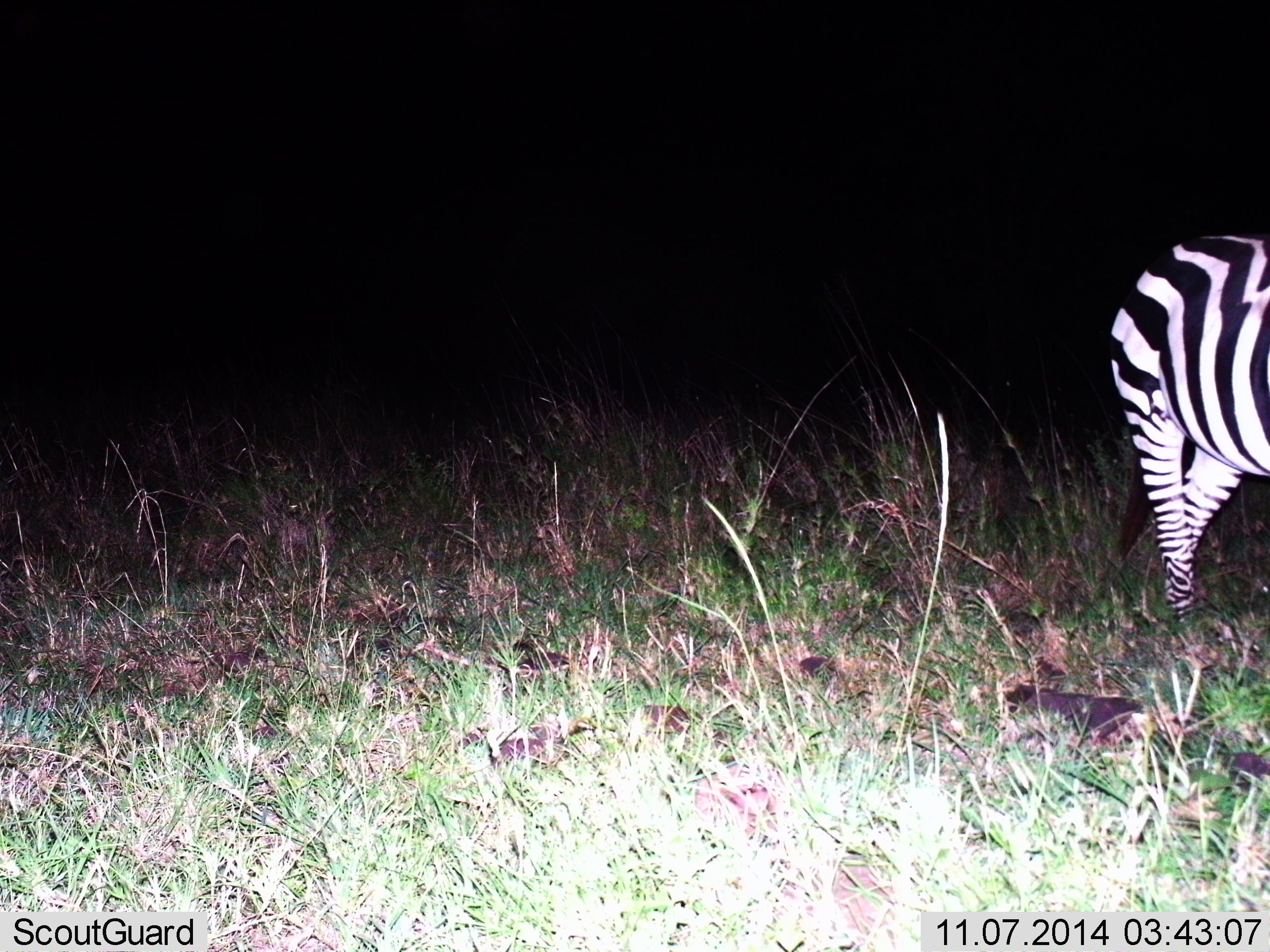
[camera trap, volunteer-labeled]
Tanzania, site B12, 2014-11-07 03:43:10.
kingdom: Animalia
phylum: Chordata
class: Mammalia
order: Perissodactyla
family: Equidae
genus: Equus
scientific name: Equus quagga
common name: plains zebra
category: zebra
Zebra (plains zebra) (Equus quagga), count 1. Behavior (volunteer vote fractions): standing 50%, resting 0%, moving 50%, interacting 0%. Young present (vote fraction): 0%. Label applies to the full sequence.